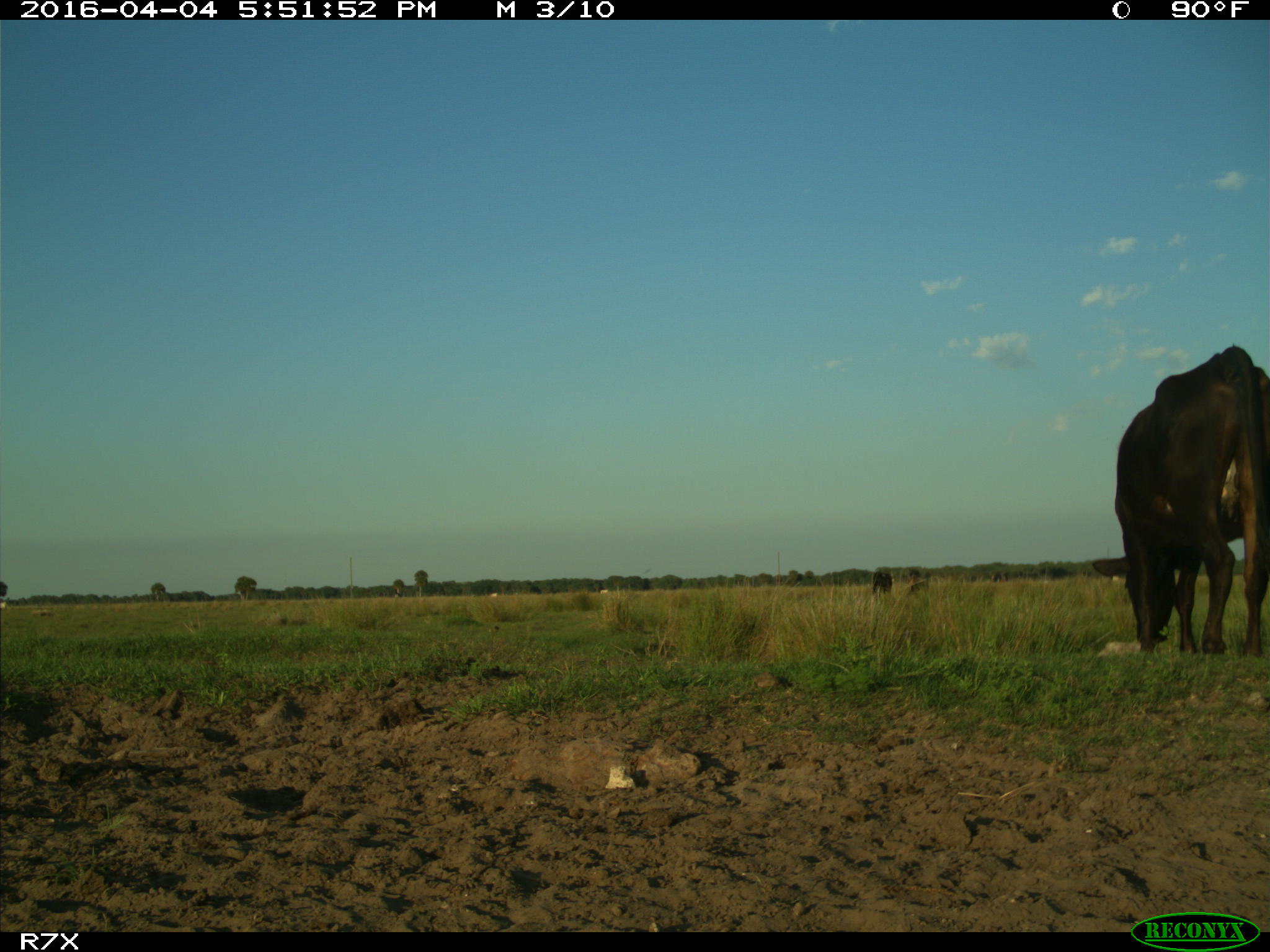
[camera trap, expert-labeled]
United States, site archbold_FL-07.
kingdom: Animalia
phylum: Chordata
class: Mammalia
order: Artiodactyla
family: Bovidae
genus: Bos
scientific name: Bos taurus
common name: domestic cow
Bos taurus (domestic cow).